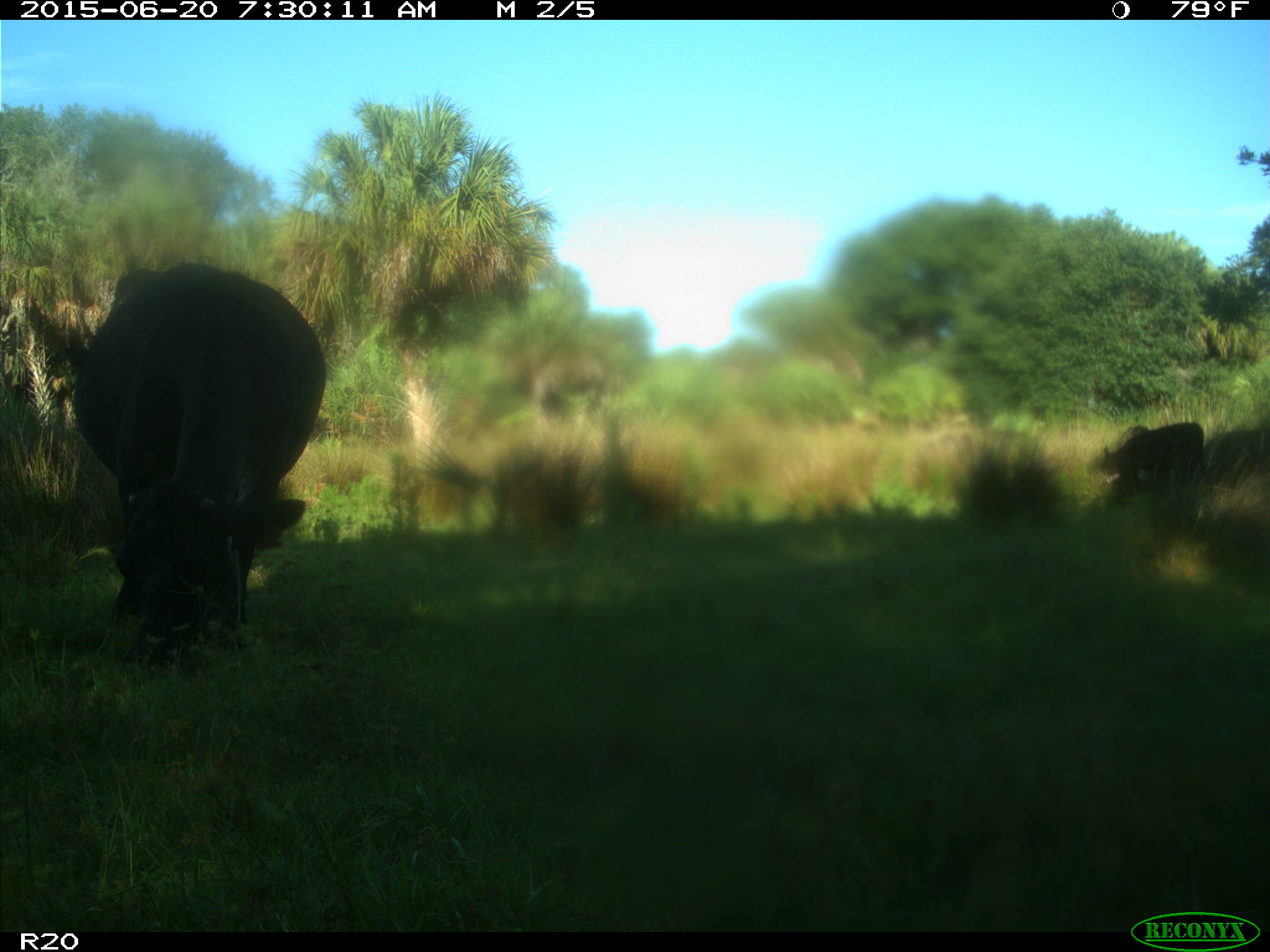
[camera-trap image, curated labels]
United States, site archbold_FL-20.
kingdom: Animalia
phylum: Chordata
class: Mammalia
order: Artiodactyla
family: Bovidae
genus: Bos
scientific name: Bos taurus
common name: domestic cow